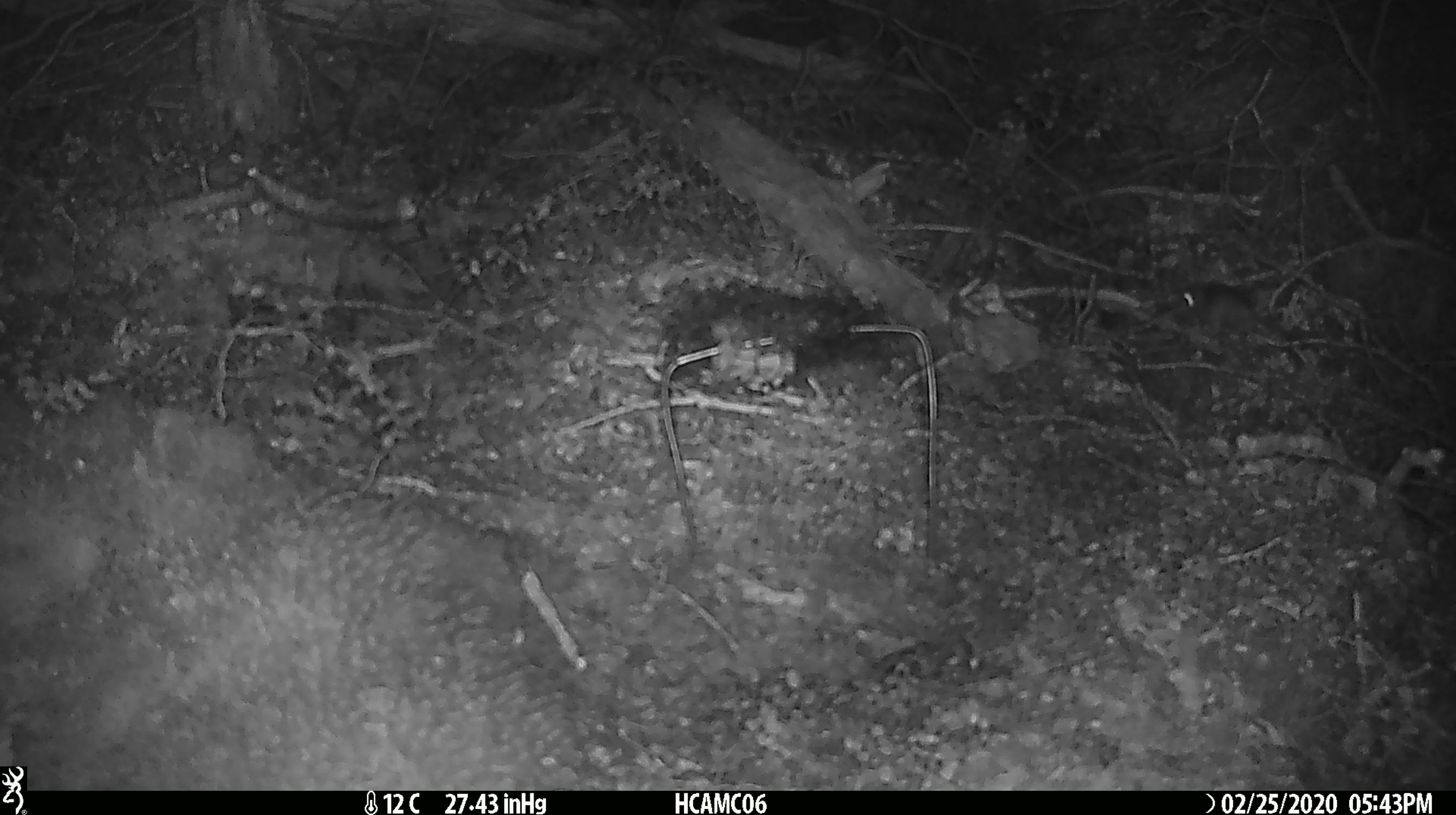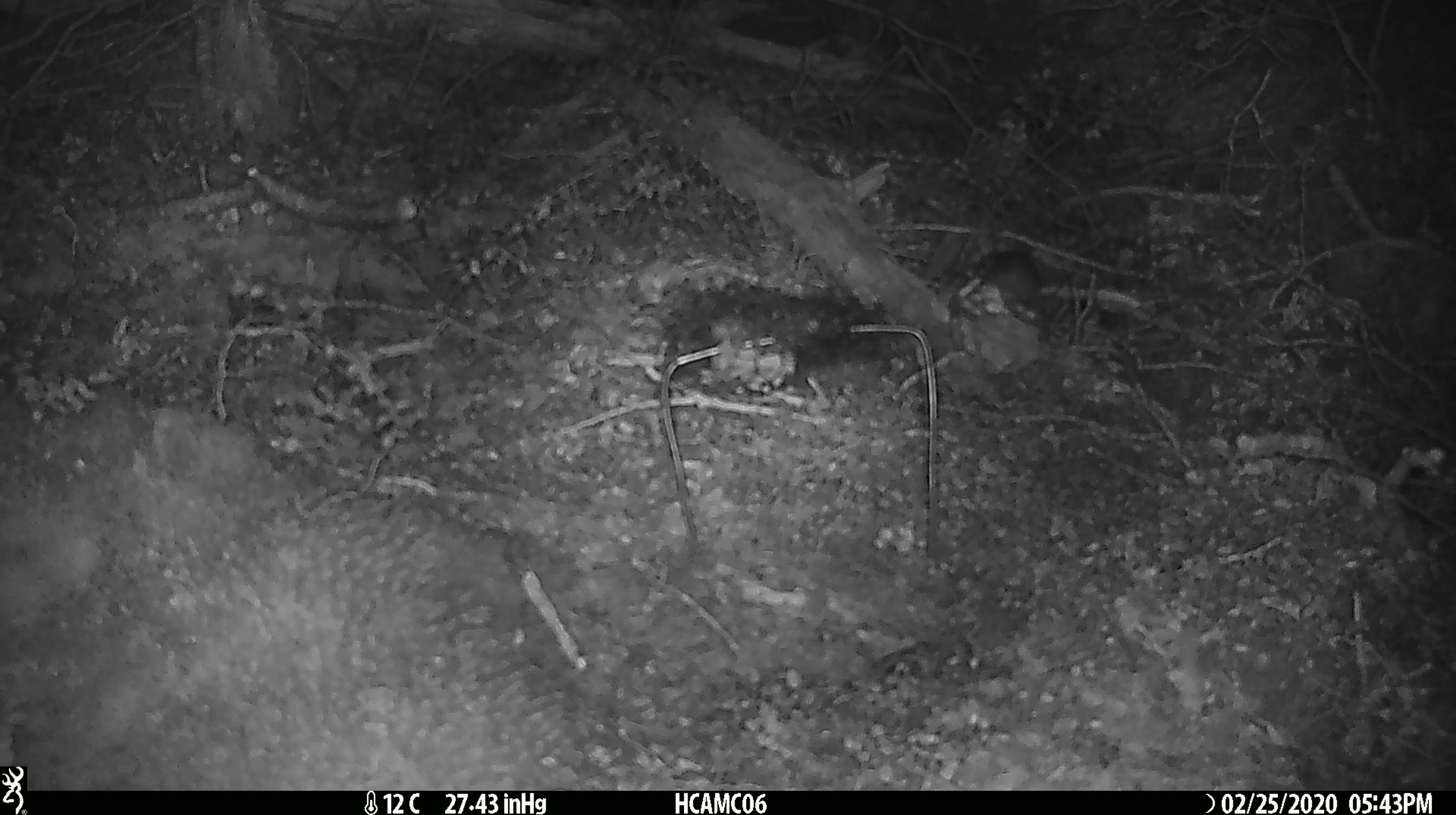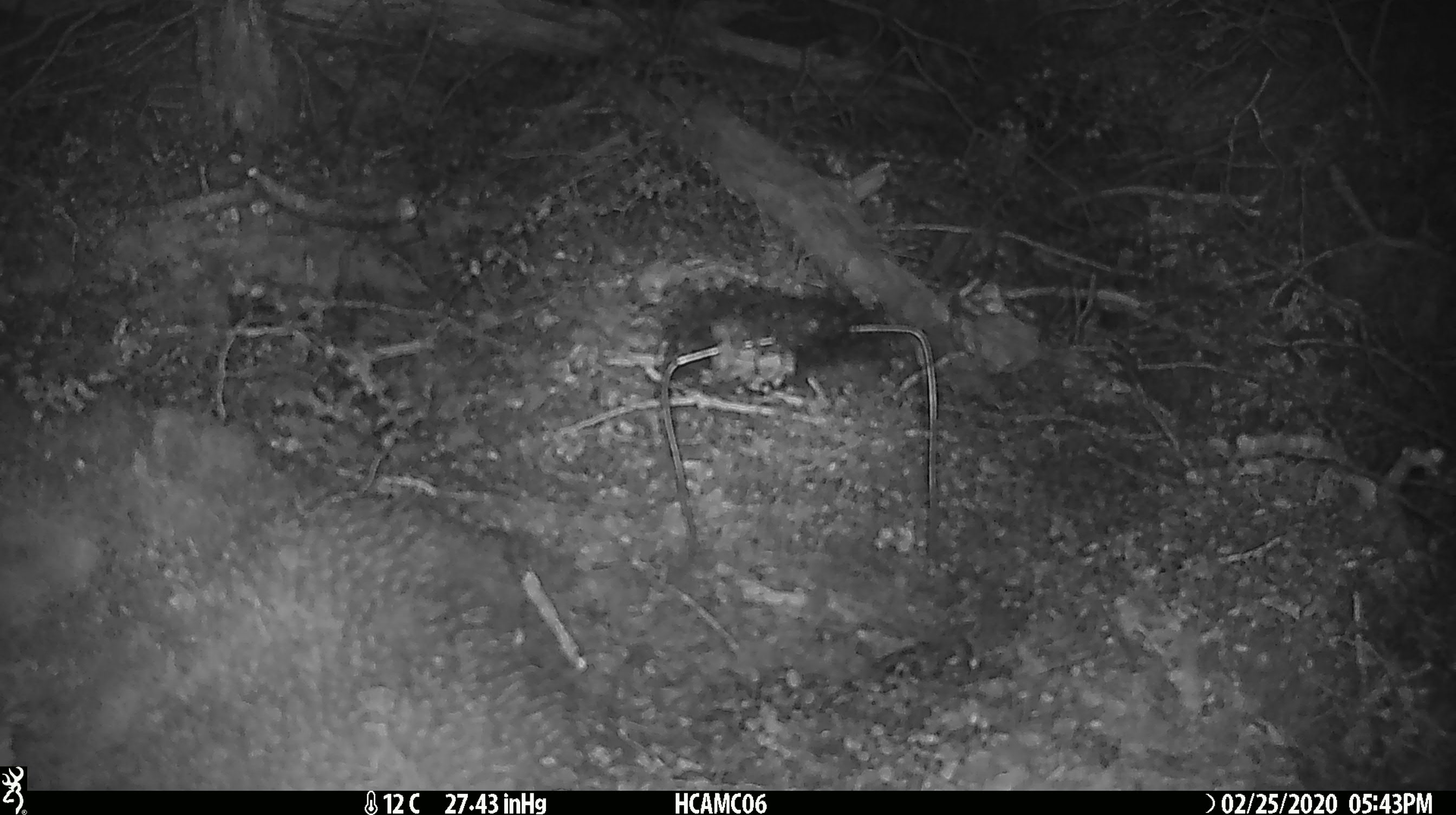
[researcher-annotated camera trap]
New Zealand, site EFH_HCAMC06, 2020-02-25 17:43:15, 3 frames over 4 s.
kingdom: Animalia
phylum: Chordata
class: Mammalia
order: Rodentia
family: Muridae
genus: Mus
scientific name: Mus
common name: mouse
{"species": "mouse (Mus)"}